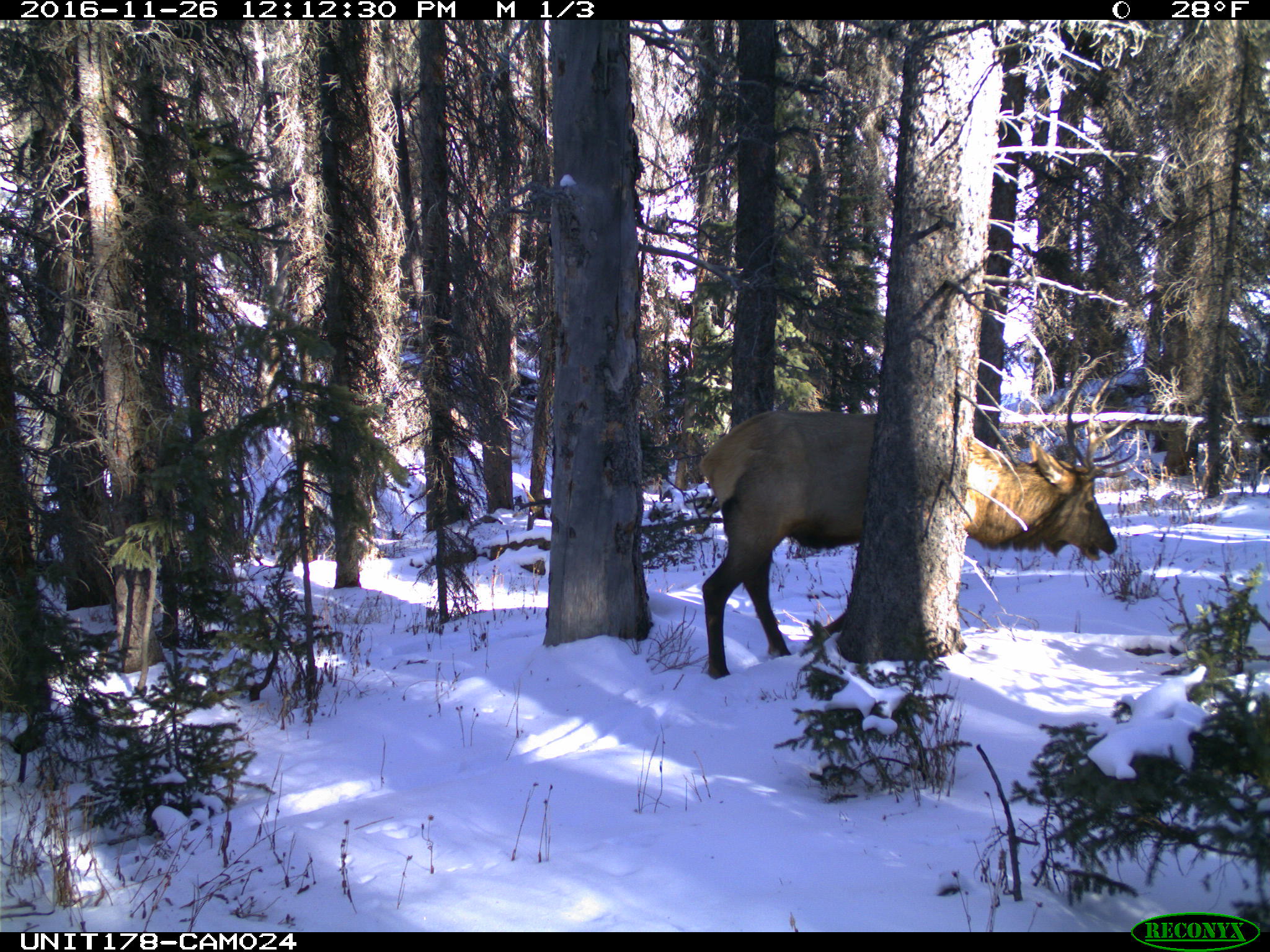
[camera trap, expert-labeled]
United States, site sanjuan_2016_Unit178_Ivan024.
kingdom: Animalia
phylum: Chordata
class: Mammalia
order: Artiodactyla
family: Cervidae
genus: Cervus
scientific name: Cervus elaphus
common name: red deer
Cervus elaphus (red deer).